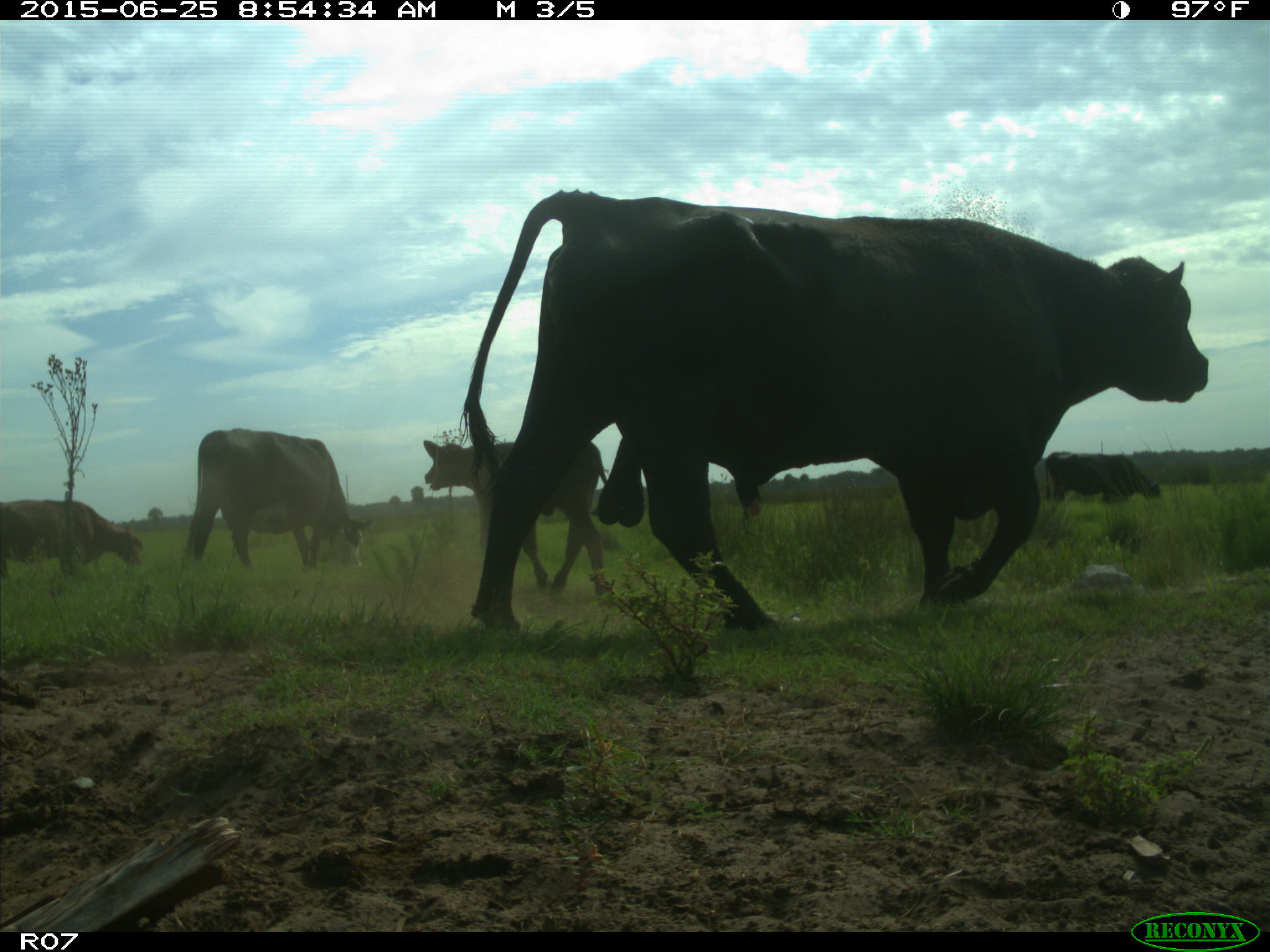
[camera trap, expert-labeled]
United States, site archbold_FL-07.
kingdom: Animalia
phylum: Chordata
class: Mammalia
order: Artiodactyla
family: Bovidae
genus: Bos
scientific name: Bos taurus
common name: domestic cow